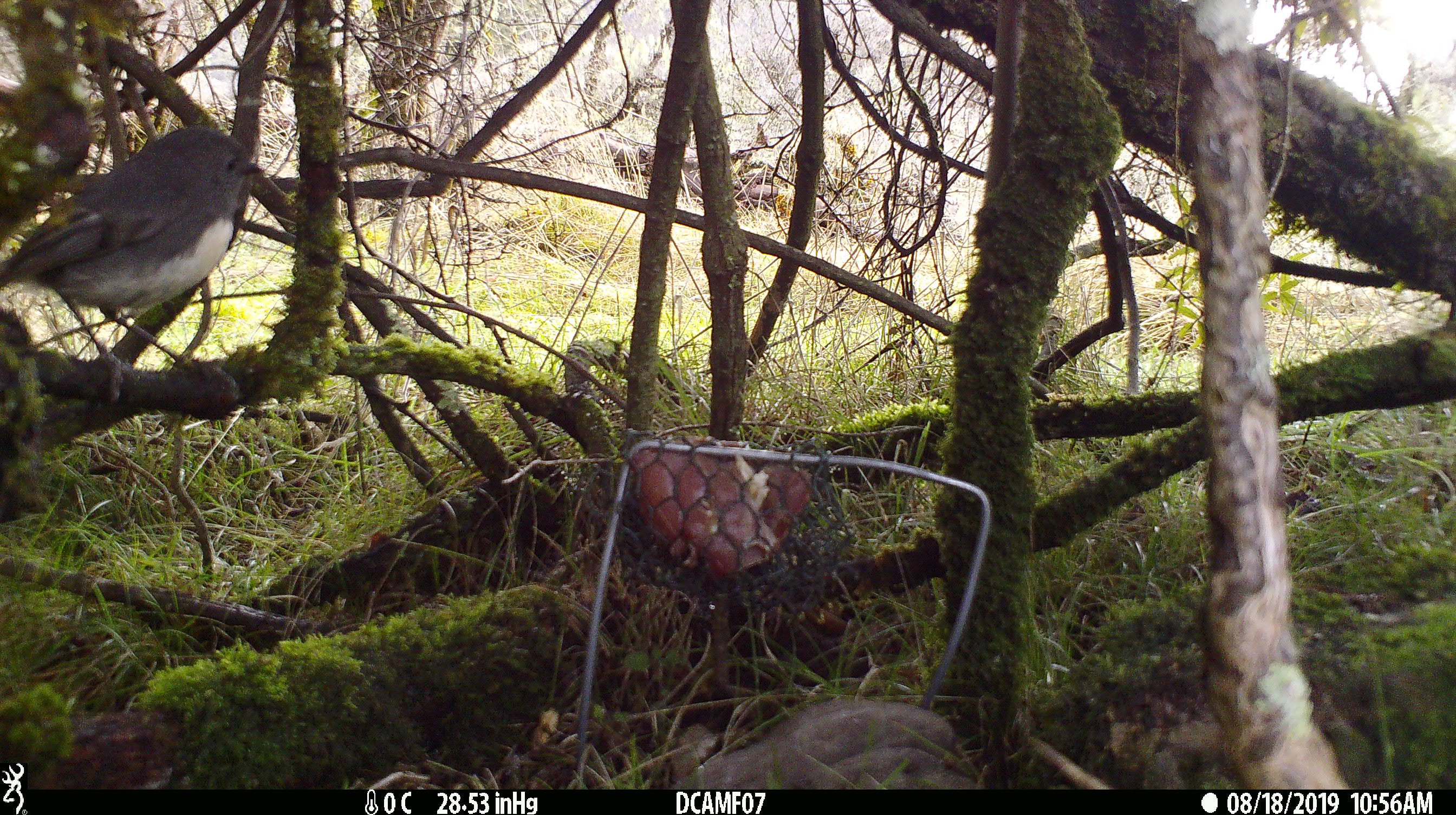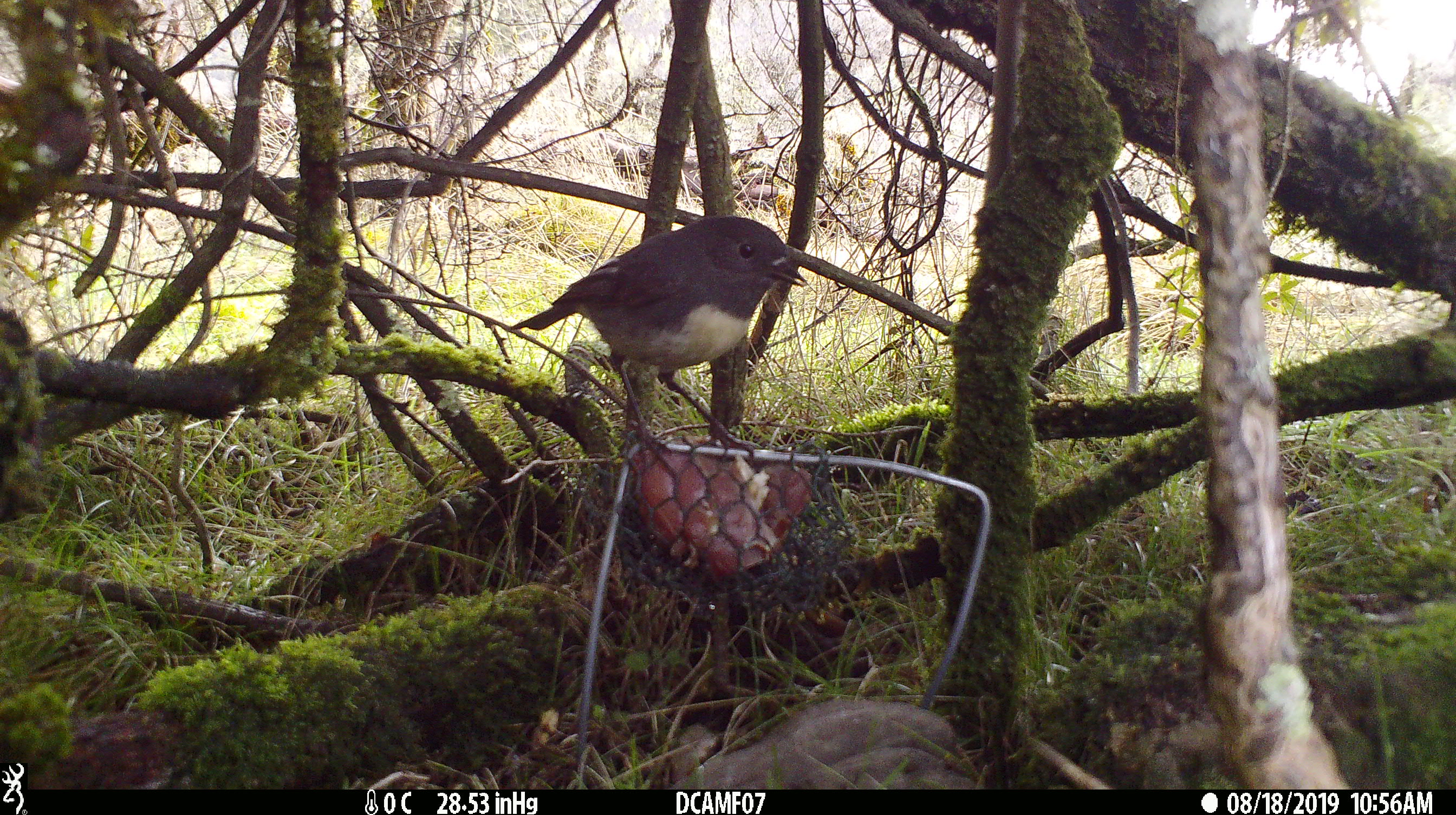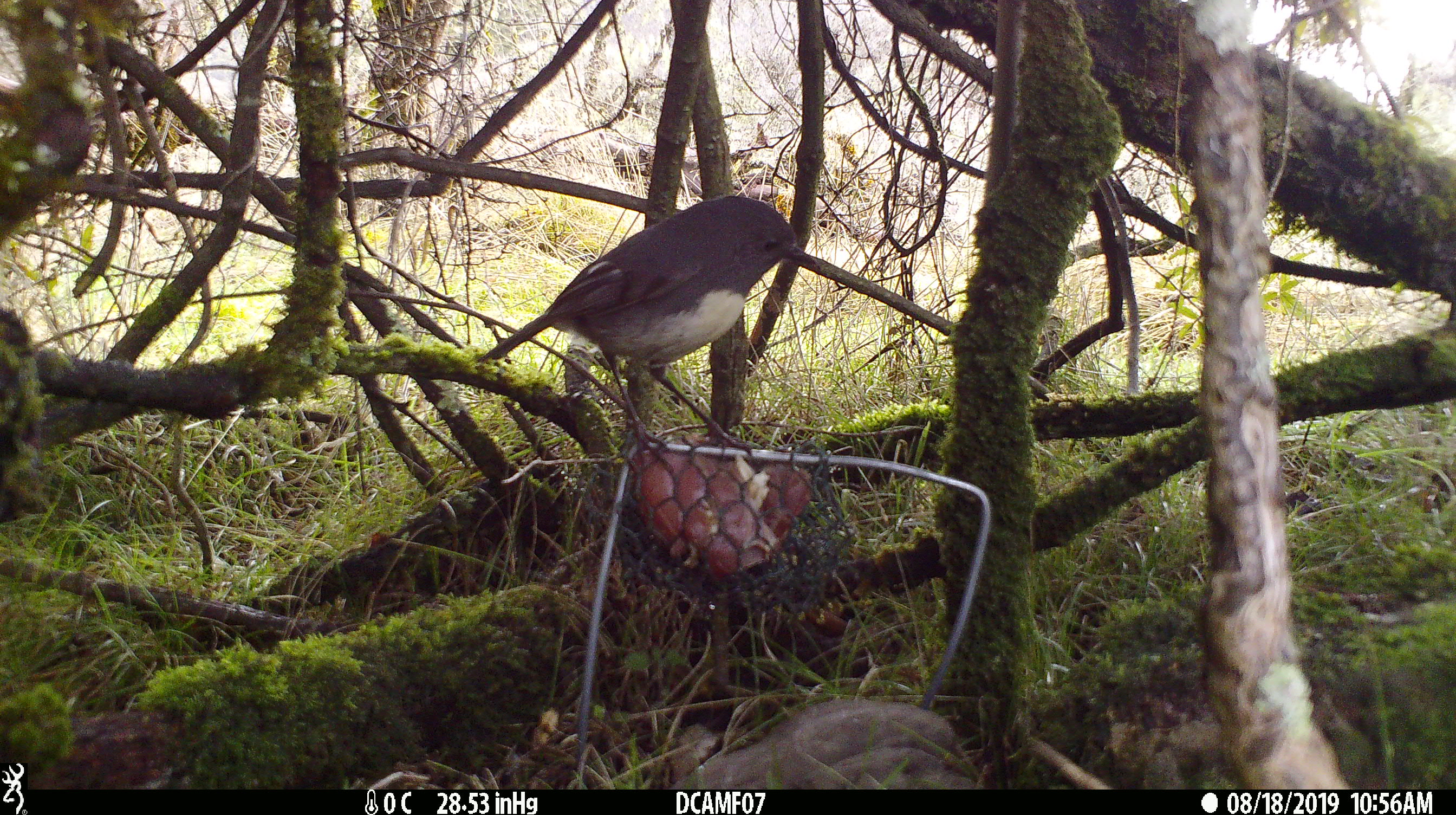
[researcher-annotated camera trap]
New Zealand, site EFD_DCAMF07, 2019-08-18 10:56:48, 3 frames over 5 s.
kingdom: Animalia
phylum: Chordata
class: Aves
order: Passeriformes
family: Petroicidae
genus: Petroica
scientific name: Petroica australis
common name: new zealand robin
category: robin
Robin (new zealand robin) (Petroica australis).